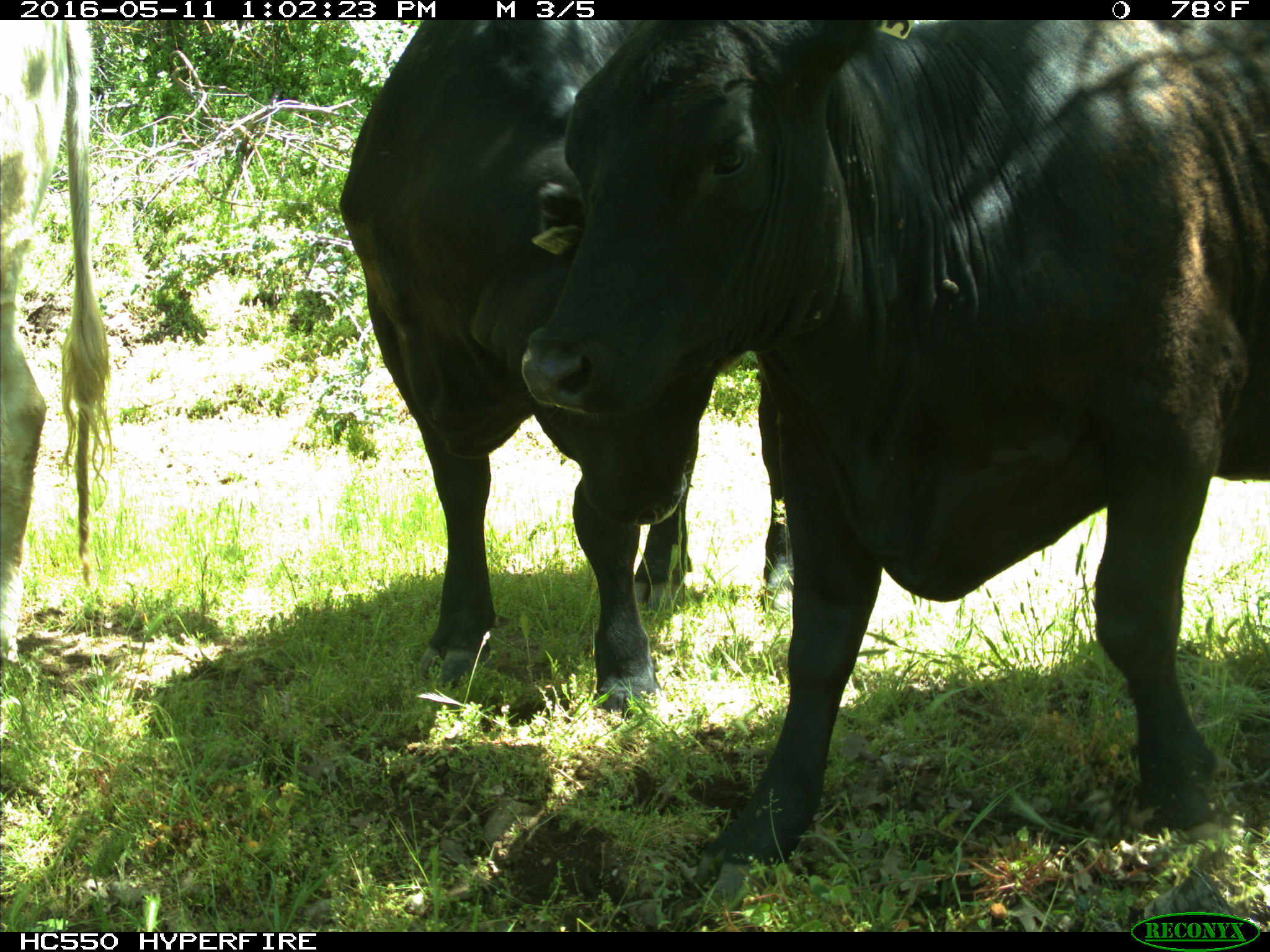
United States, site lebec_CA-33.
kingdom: Animalia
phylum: Chordata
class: Mammalia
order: Artiodactyla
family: Bovidae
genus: Bos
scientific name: Bos taurus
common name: domestic cow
Bos taurus (domestic cow).